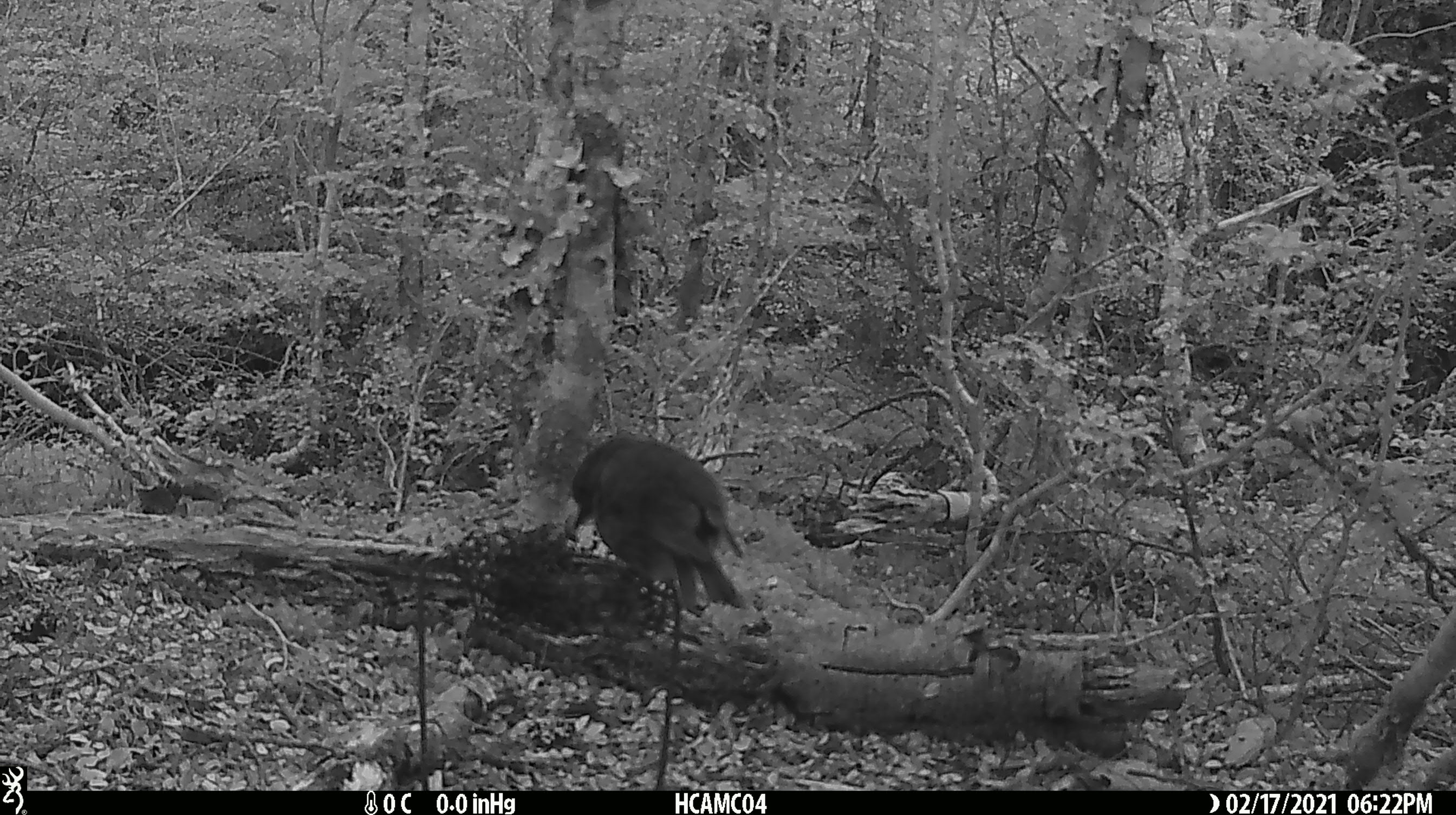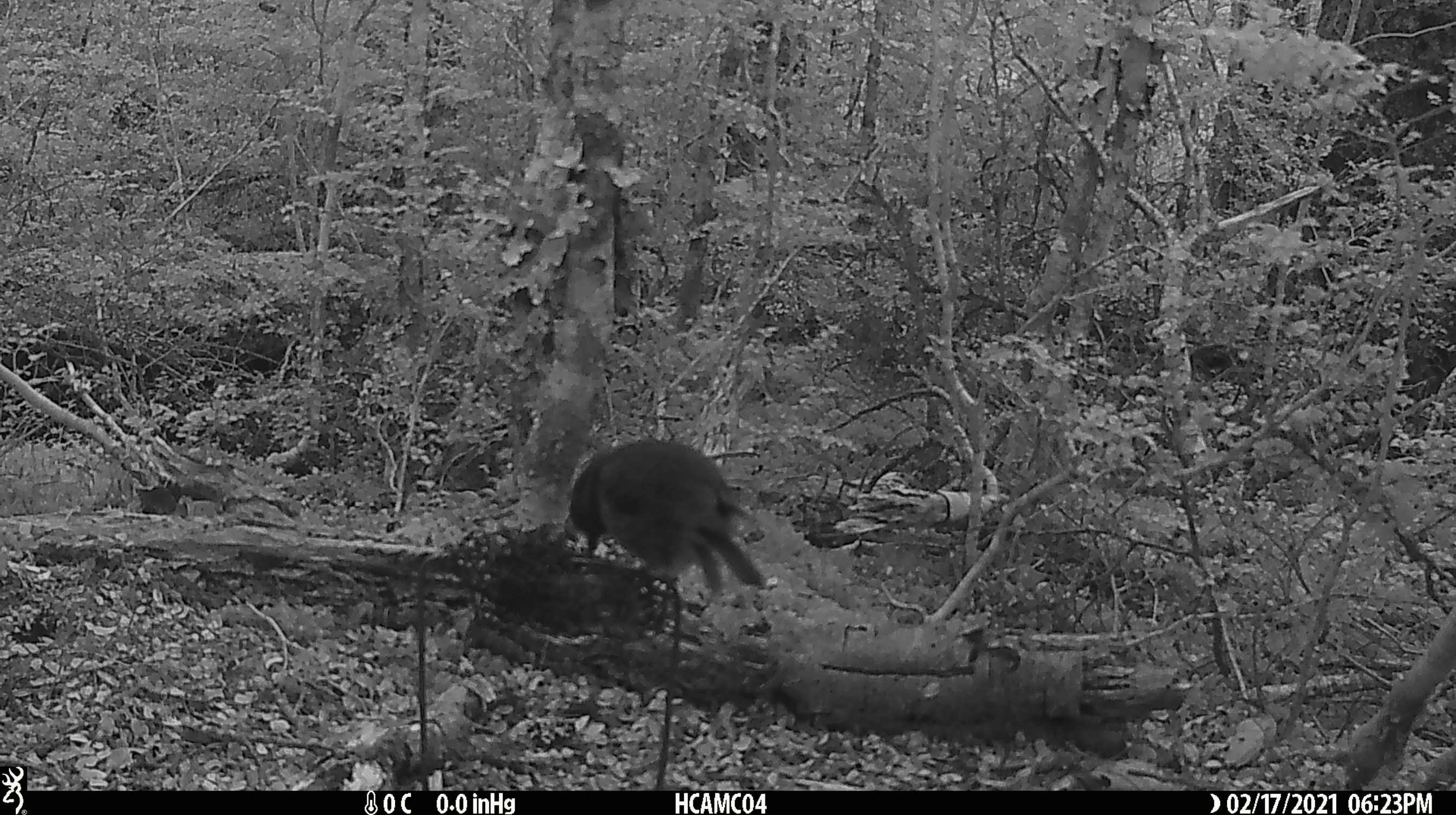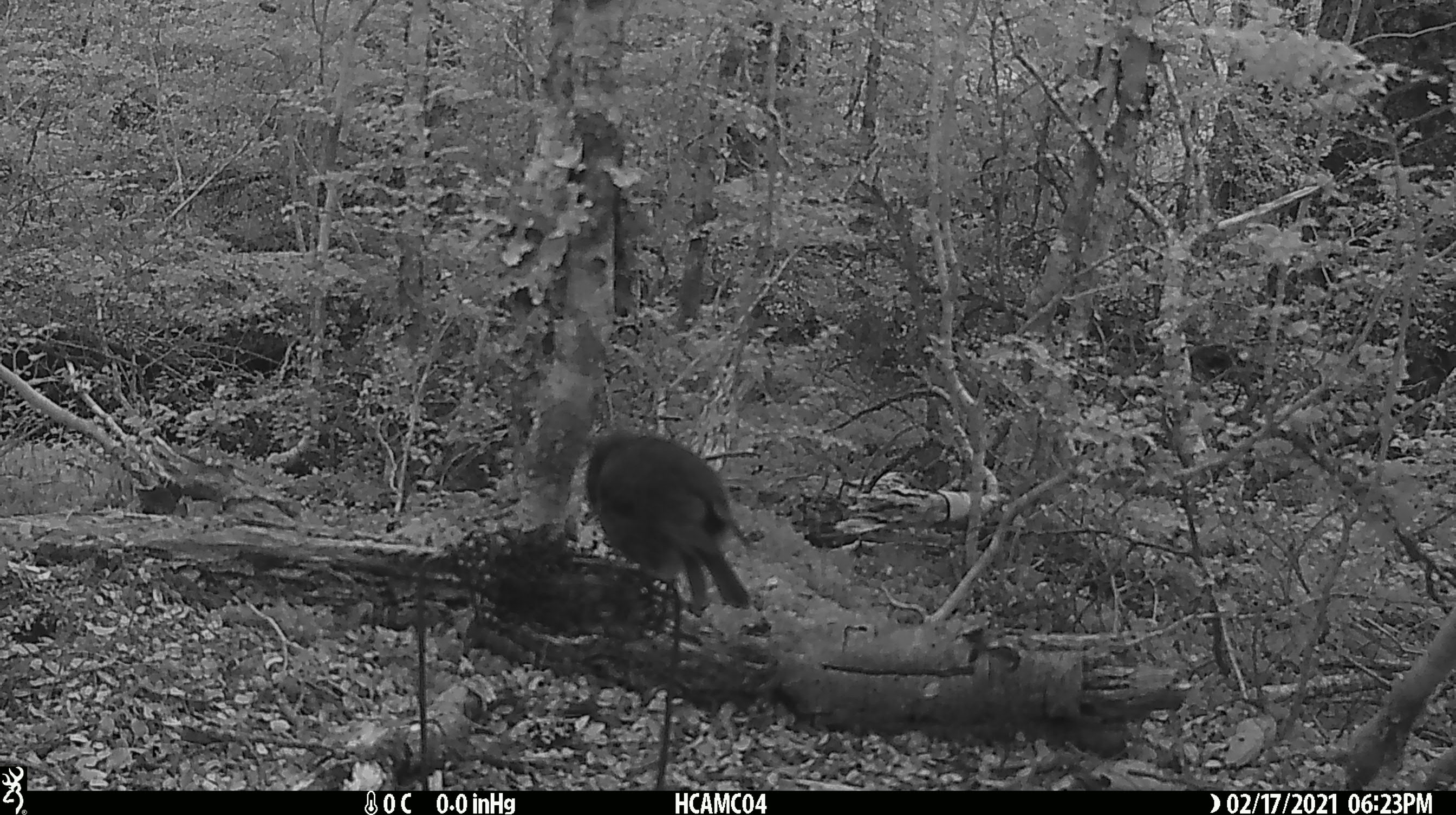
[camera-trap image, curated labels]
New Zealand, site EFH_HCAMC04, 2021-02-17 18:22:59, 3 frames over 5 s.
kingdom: Animalia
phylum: Chordata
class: Aves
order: Passeriformes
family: Petroicidae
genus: Petroica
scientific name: Petroica australis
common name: new zealand robin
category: robin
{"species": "robin (new zealand robin) (Petroica australis)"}